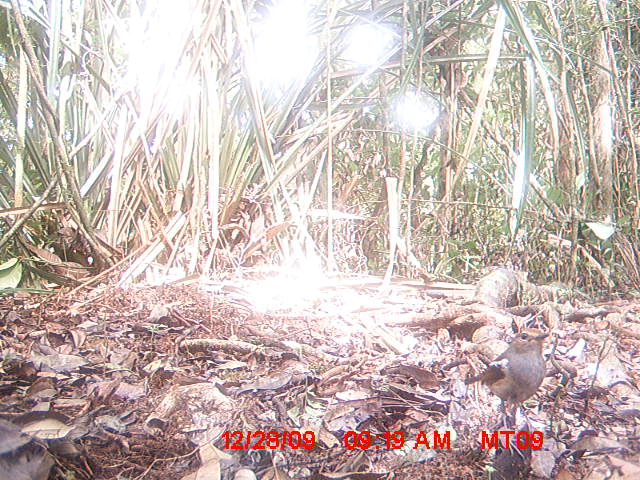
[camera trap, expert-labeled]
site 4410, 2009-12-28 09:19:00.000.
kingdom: Animalia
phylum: Chordata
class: Aves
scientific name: Aves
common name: bird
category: unknown bird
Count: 1.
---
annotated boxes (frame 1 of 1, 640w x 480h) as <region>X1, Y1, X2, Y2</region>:
unknown bird: <region>462, 325, 552, 421</region>